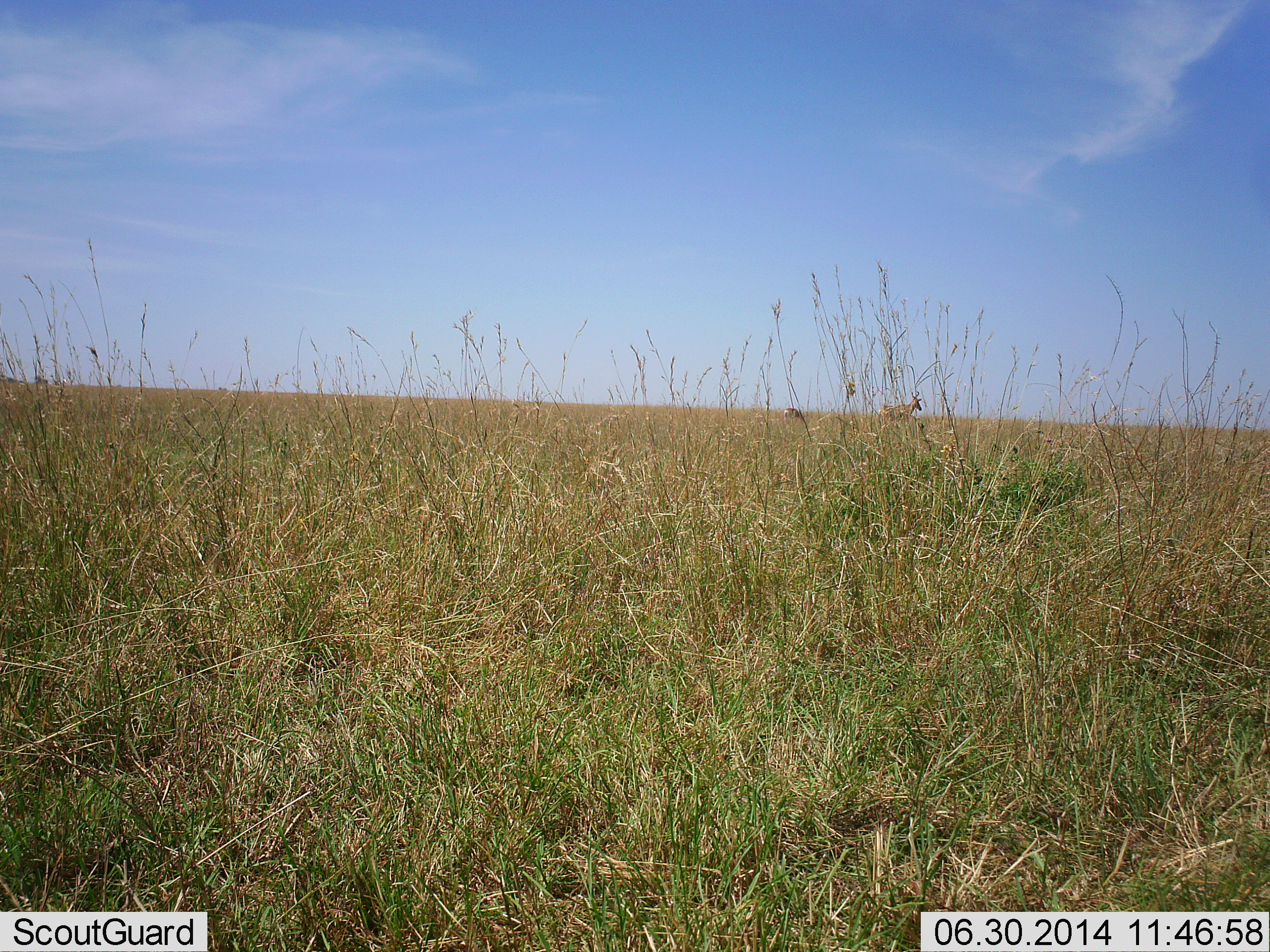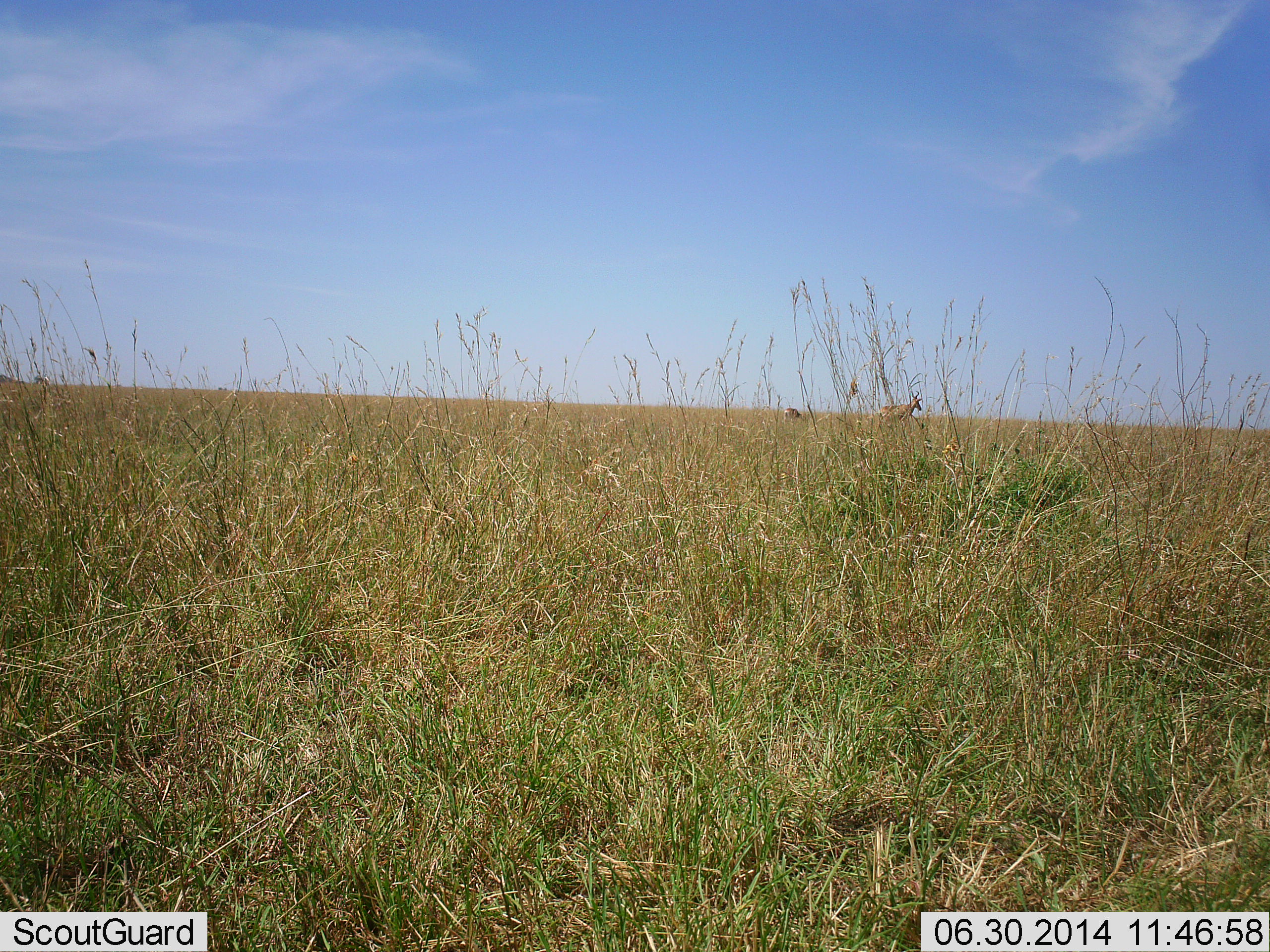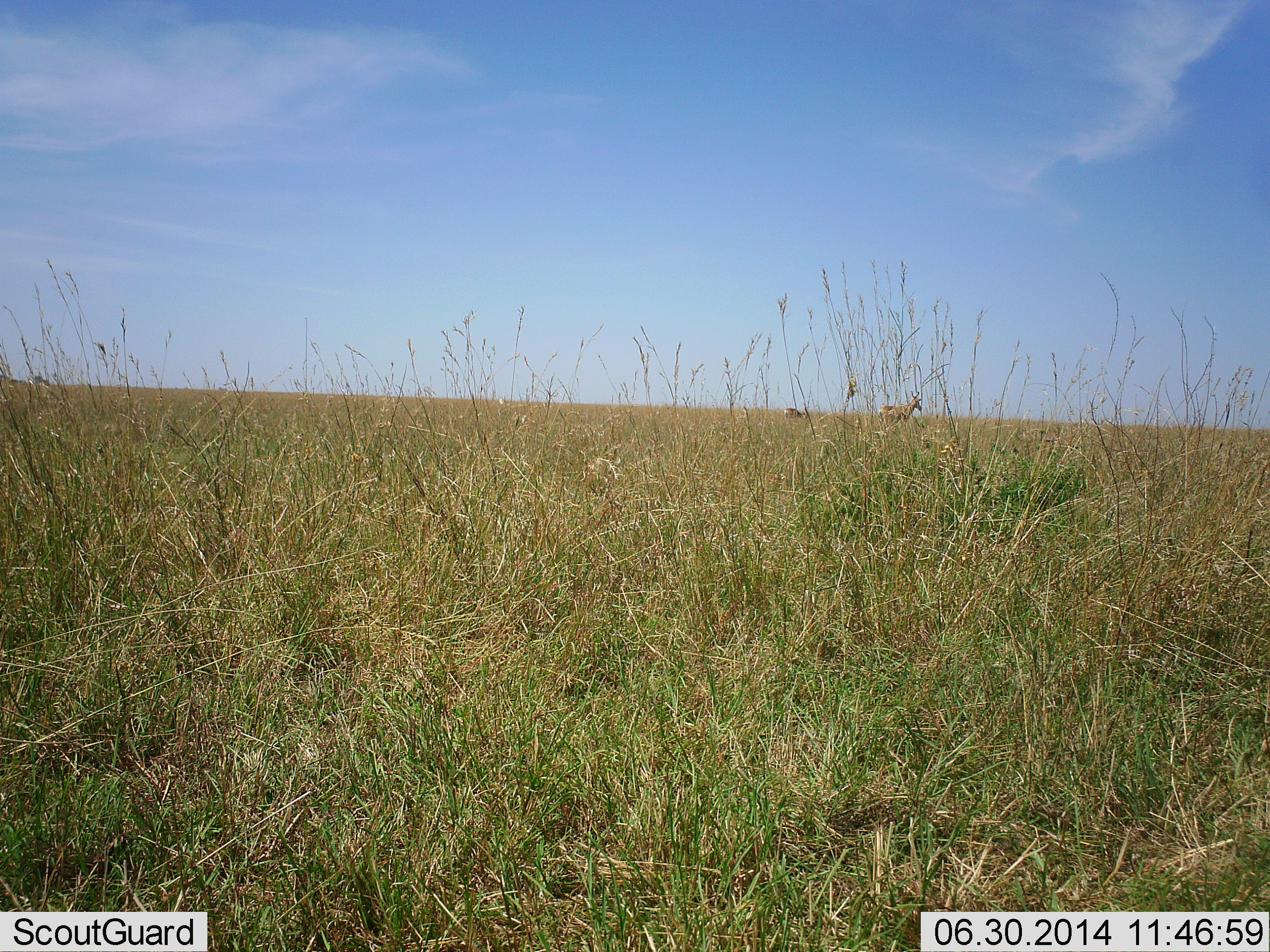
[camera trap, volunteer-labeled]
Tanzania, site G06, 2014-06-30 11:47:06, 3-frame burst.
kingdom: Animalia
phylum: Chordata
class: Mammalia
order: Artiodactyla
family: Bovidae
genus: Alcelaphus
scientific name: Alcelaphus buselaphus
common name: hartebeest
Hartebeest (Alcelaphus buselaphus), count 2. Behavior (volunteer vote fractions): standing 100%, resting 0%, moving 0%, interacting 0%. Young present (vote fraction): 0%. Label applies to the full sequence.